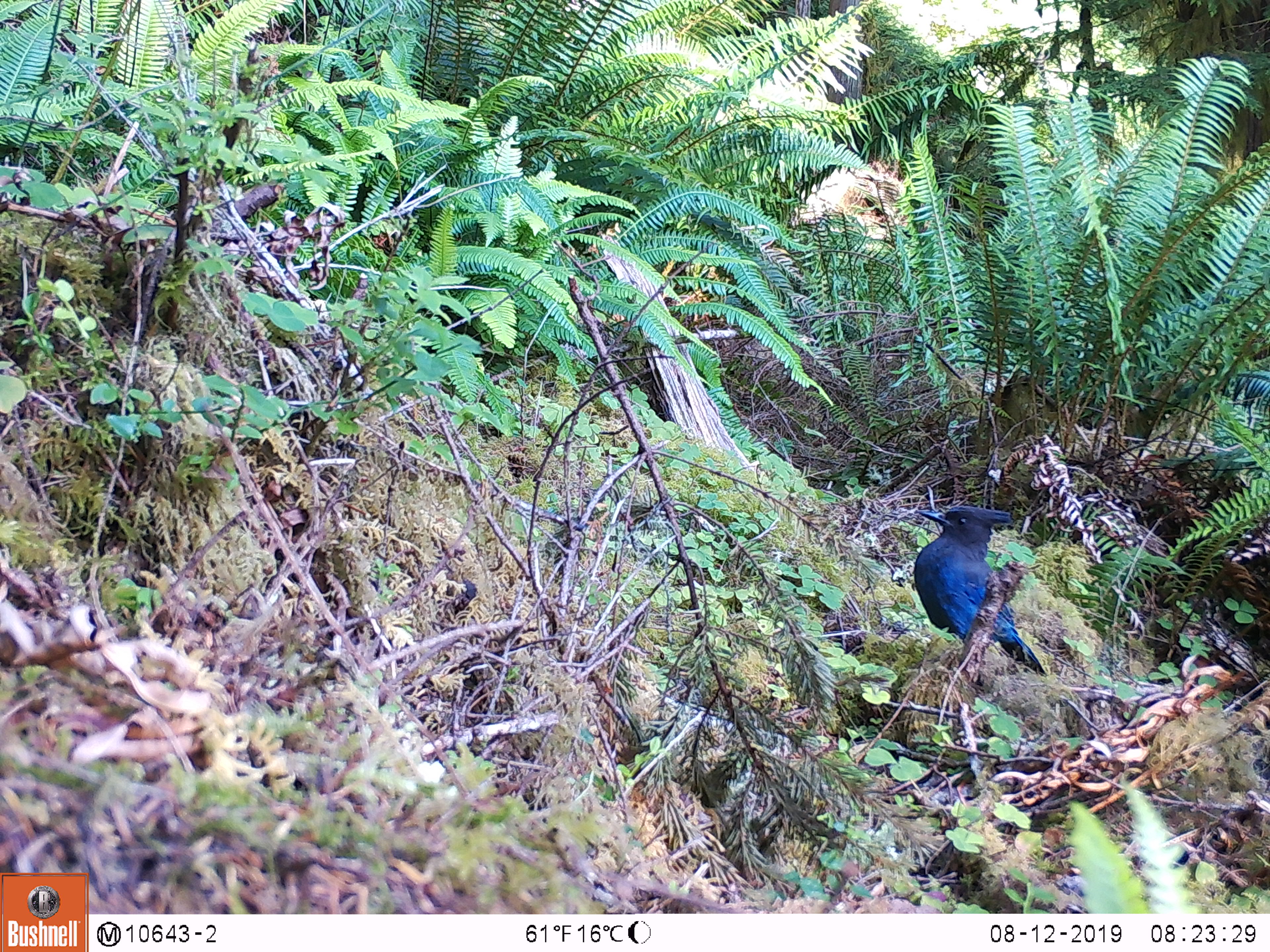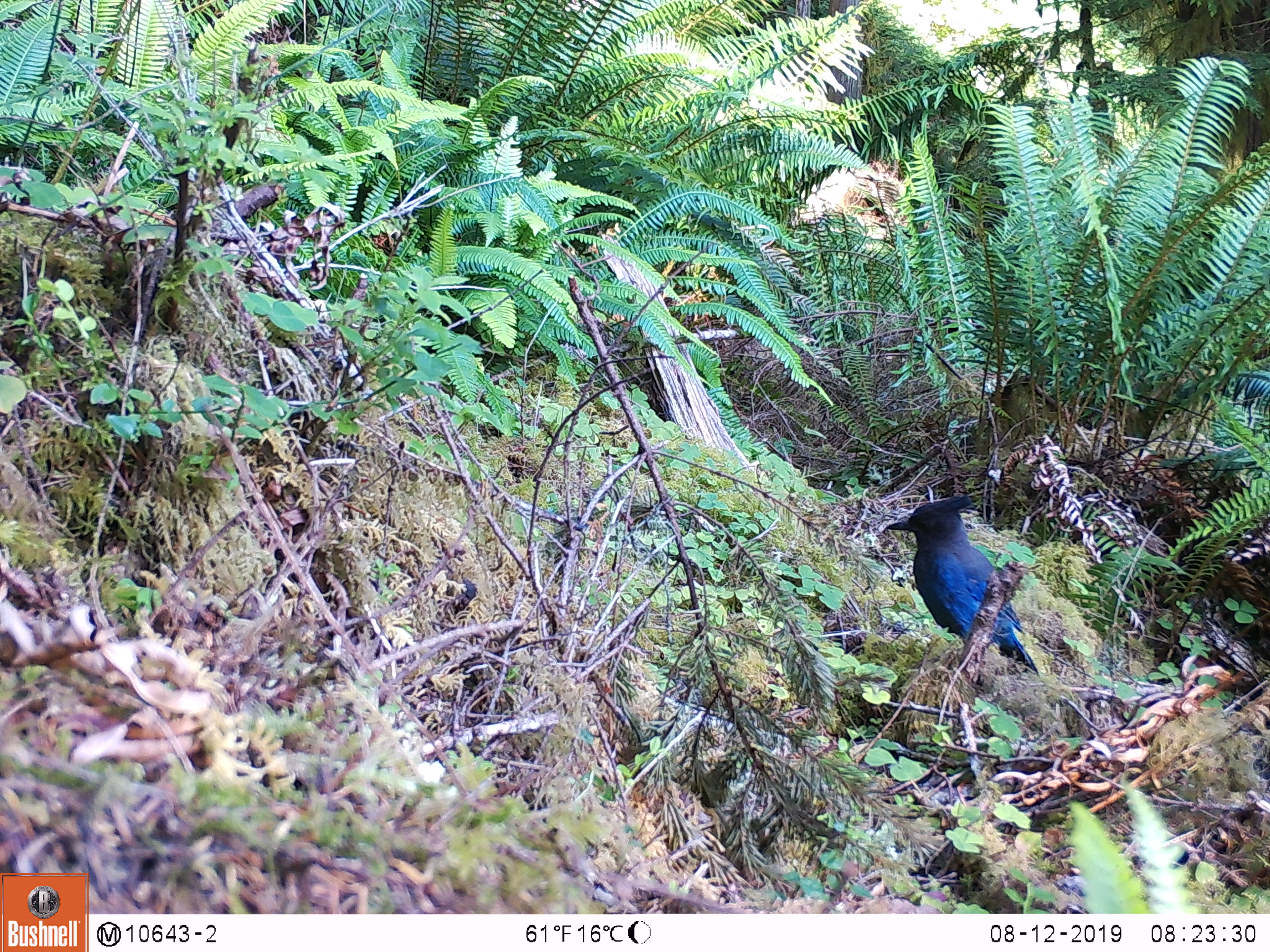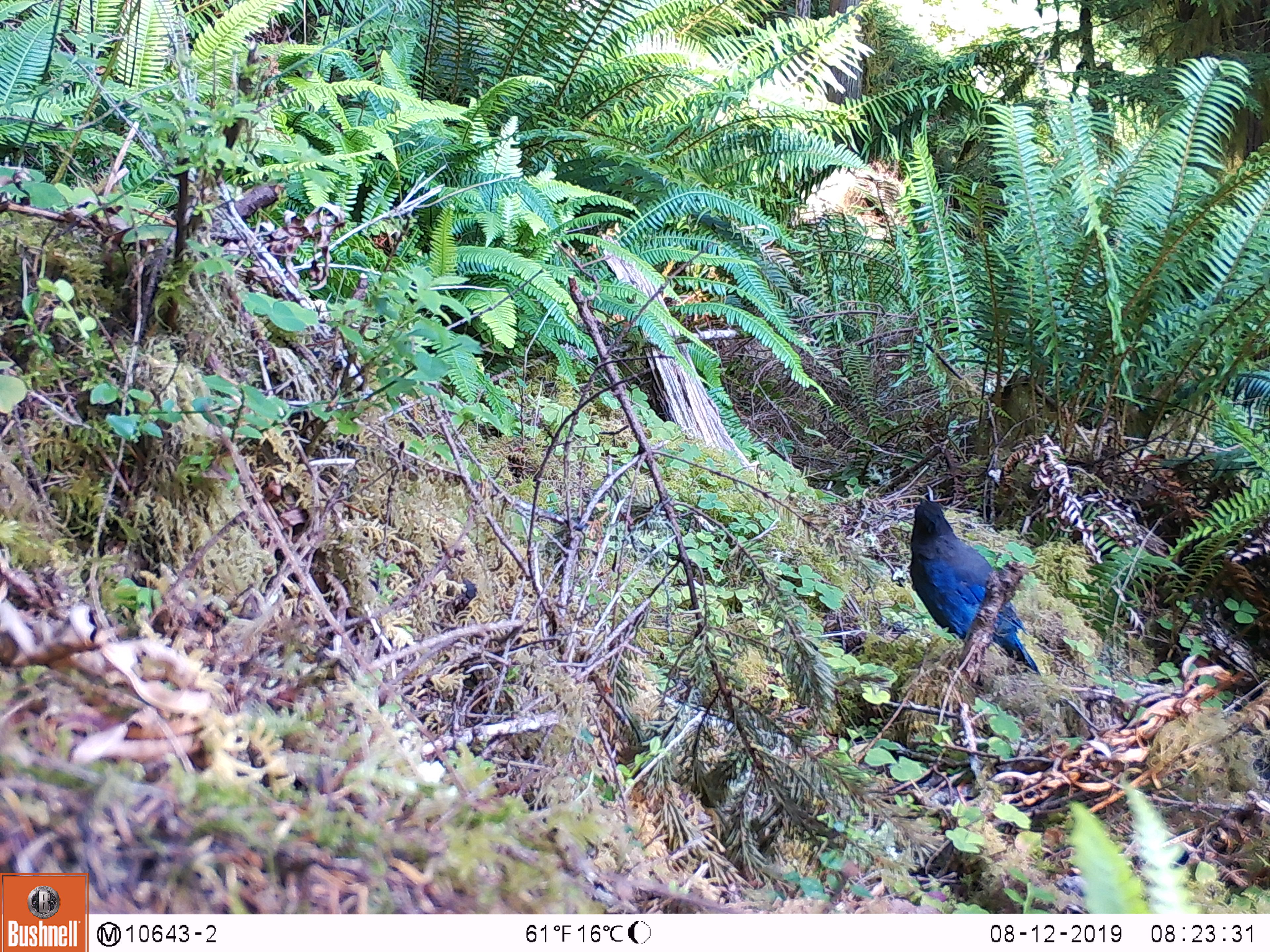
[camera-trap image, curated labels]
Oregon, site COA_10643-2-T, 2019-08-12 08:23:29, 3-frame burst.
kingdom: Animalia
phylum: Chordata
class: Aves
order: Passeriformes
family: Corvidae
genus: Cyanocitta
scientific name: Cyanocitta stelleri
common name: steller's jay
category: stellers jay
Stellers jay (steller's jay) (Cyanocitta stelleri).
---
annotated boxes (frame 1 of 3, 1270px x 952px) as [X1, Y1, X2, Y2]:
stellers jay: [914, 497, 1044, 673]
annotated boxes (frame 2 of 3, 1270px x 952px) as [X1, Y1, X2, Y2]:
stellers jay: [884, 492, 1030, 666]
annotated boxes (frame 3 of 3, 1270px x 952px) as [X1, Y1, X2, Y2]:
stellers jay: [907, 492, 1032, 662]